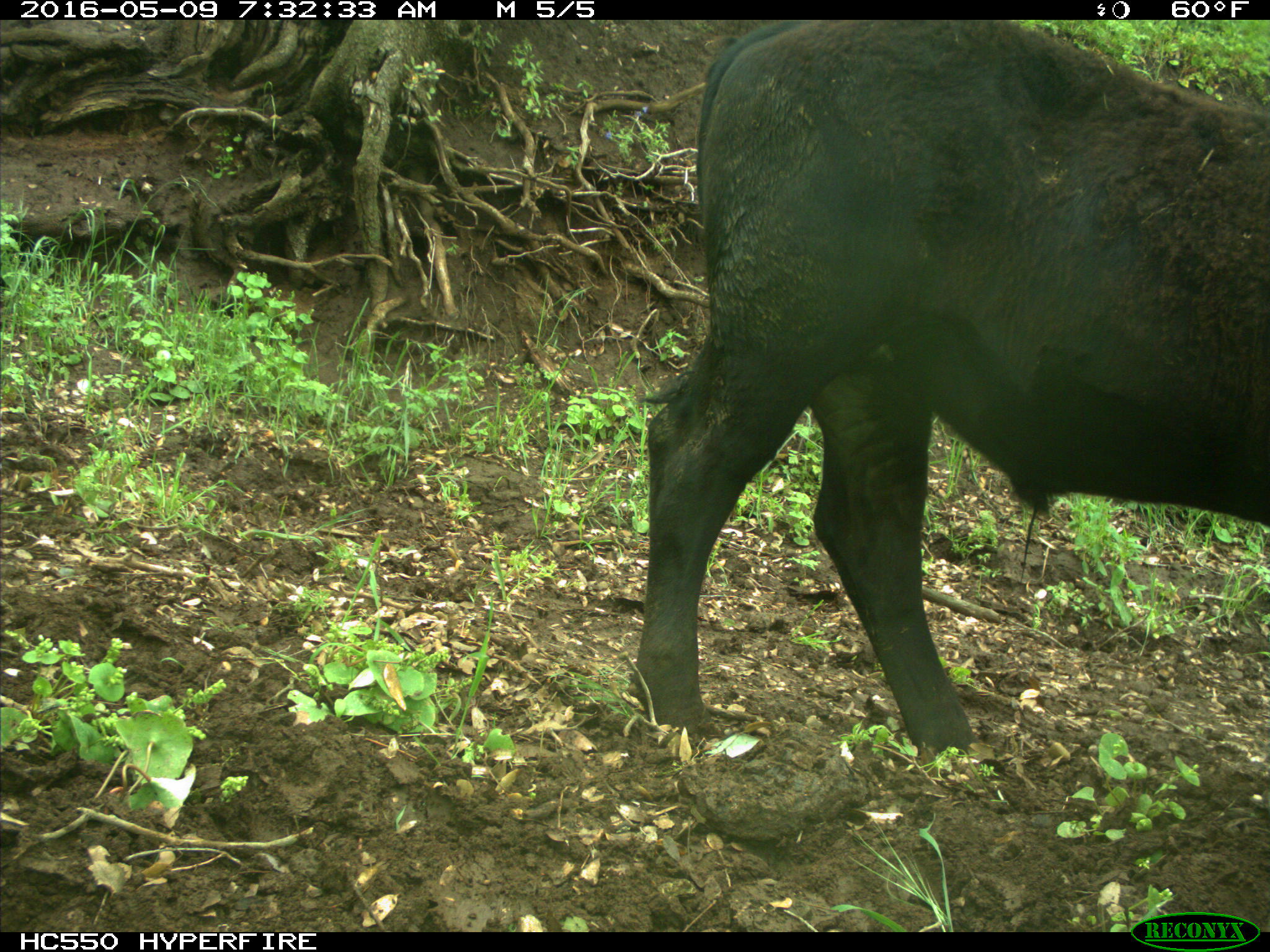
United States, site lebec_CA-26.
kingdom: Animalia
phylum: Chordata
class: Mammalia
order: Artiodactyla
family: Bovidae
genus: Bos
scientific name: Bos taurus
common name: domestic cow